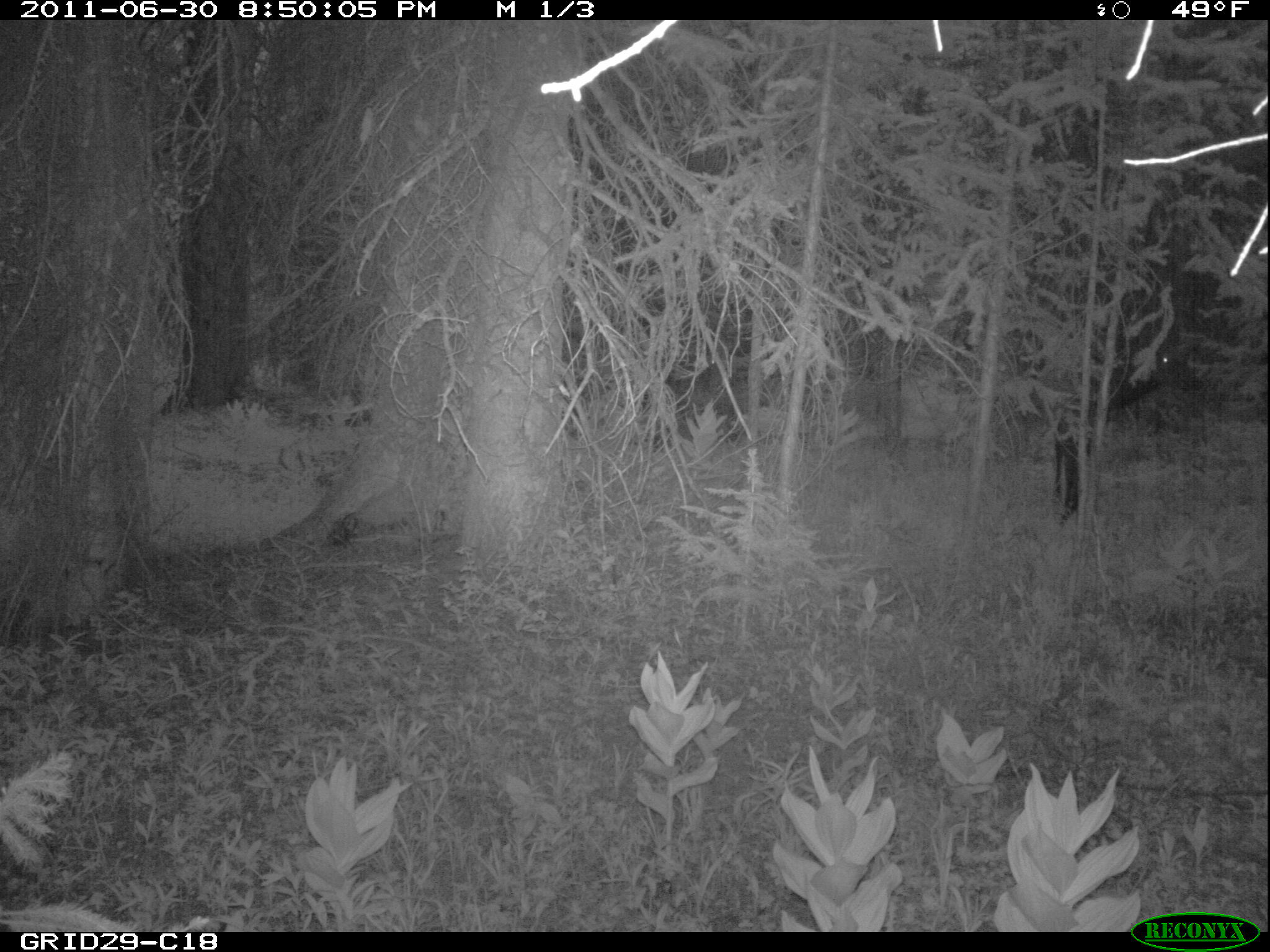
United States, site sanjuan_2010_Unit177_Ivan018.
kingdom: Animalia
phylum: Chordata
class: Mammalia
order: Artiodactyla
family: Cervidae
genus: Cervus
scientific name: Cervus elaphus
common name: red deer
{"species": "Cervus elaphus (red deer)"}